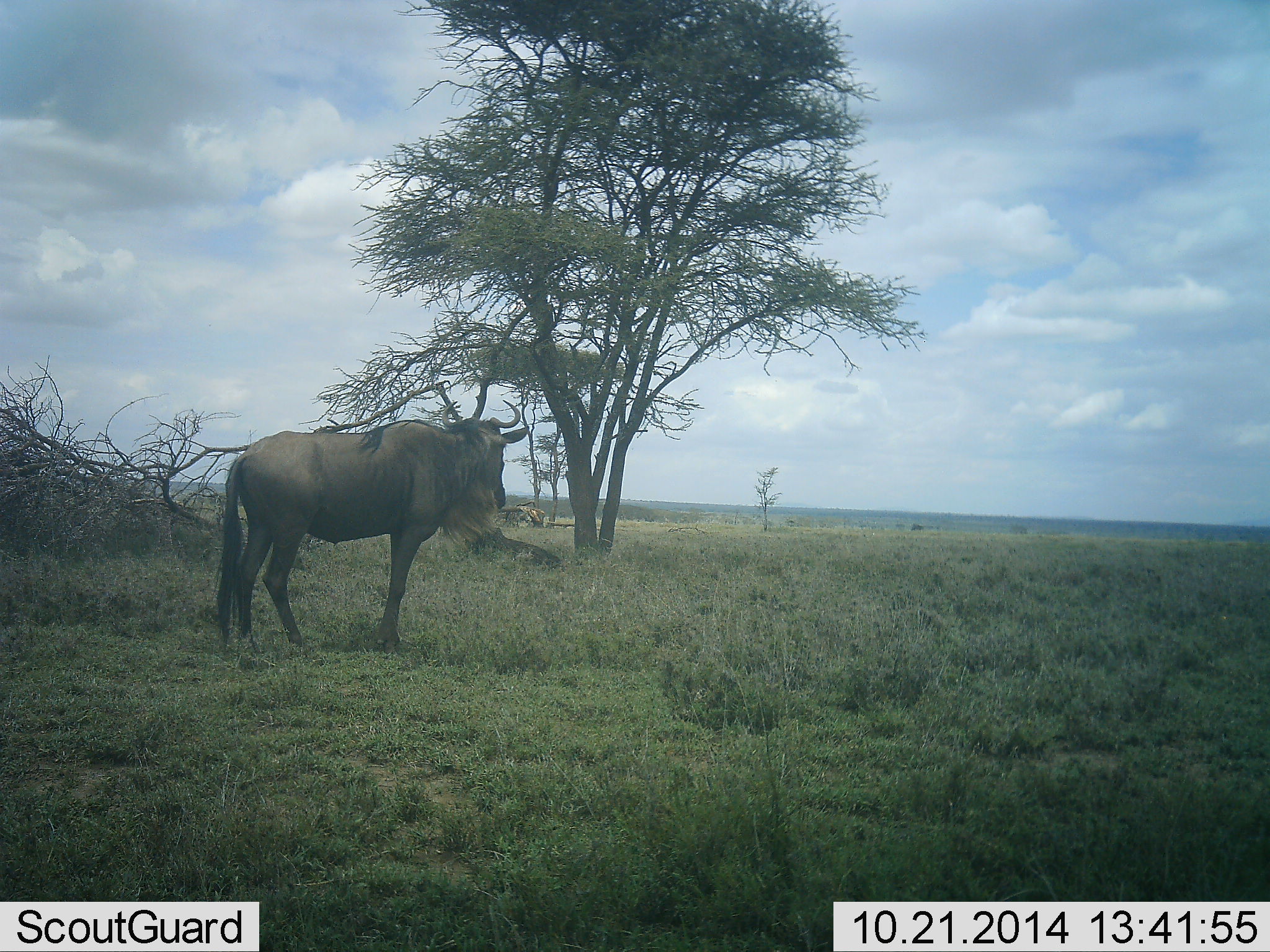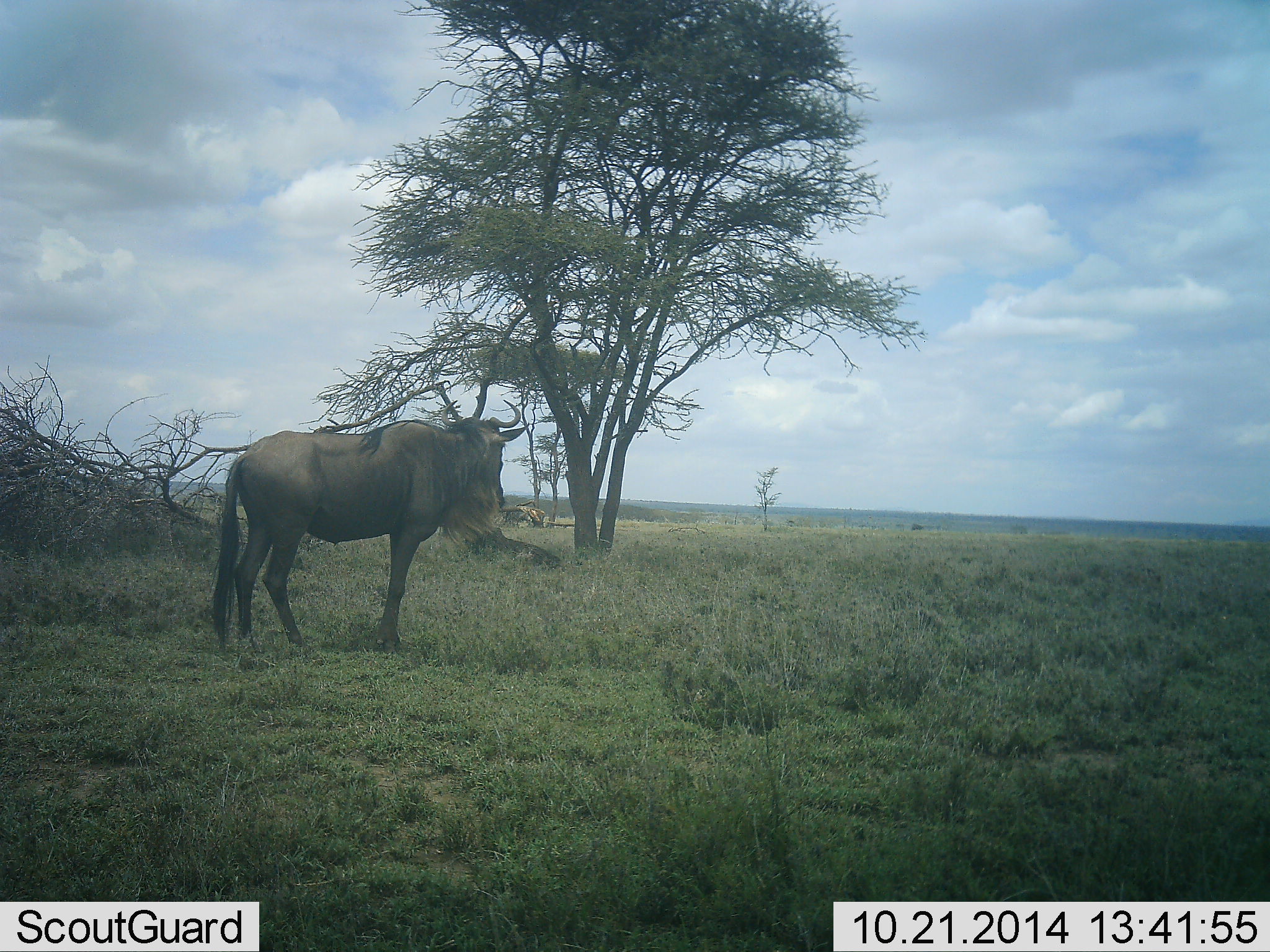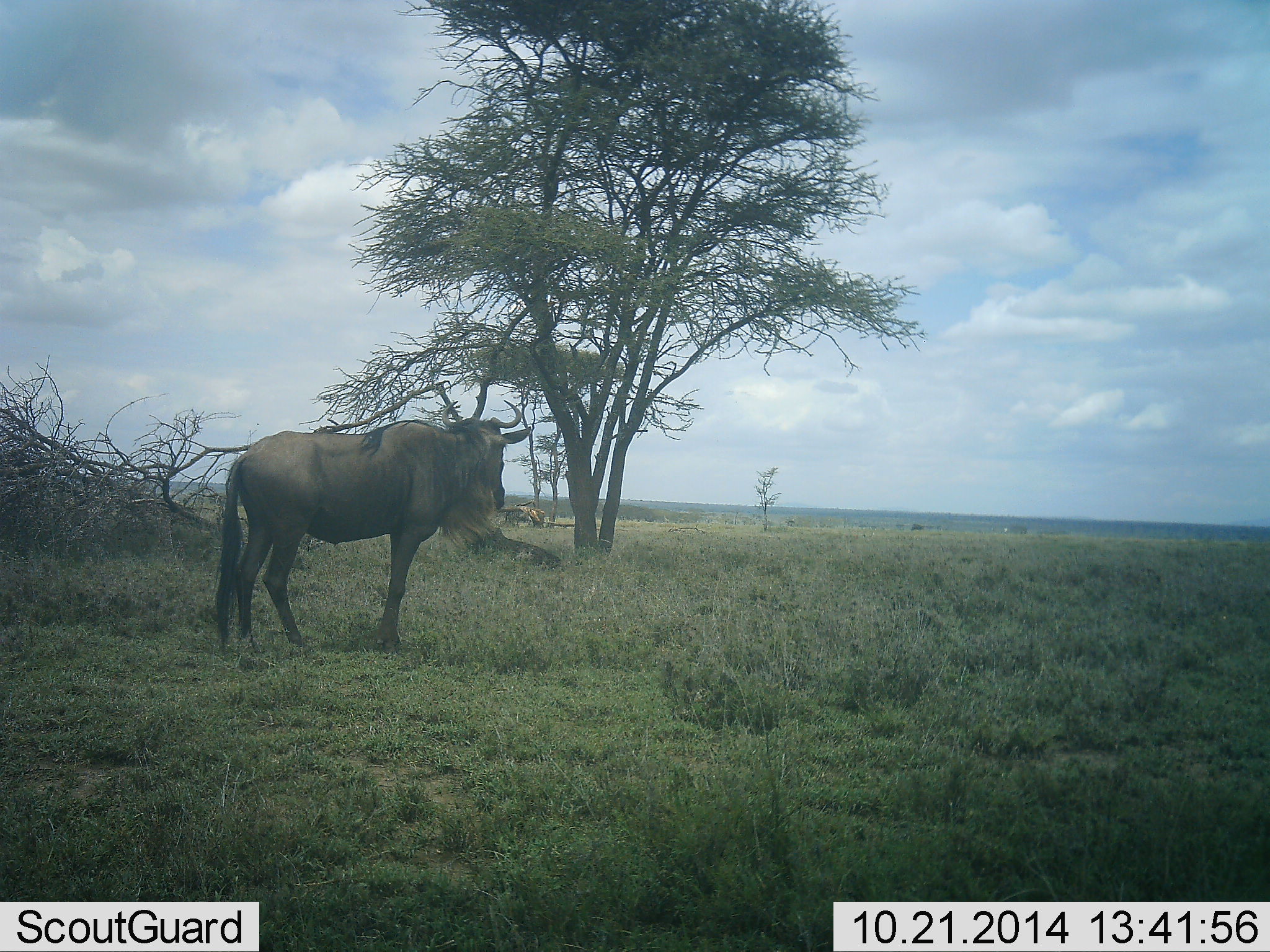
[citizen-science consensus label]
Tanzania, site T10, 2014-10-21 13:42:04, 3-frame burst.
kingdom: Animalia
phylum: Chordata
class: Mammalia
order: Artiodactyla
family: Bovidae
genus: Connochaetes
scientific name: Connochaetes taurinus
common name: blue wildebeest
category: wildebeest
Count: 1.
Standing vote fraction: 100%.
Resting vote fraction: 0%.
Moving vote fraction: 0%.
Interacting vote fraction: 0%.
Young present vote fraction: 0%.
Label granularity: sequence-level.